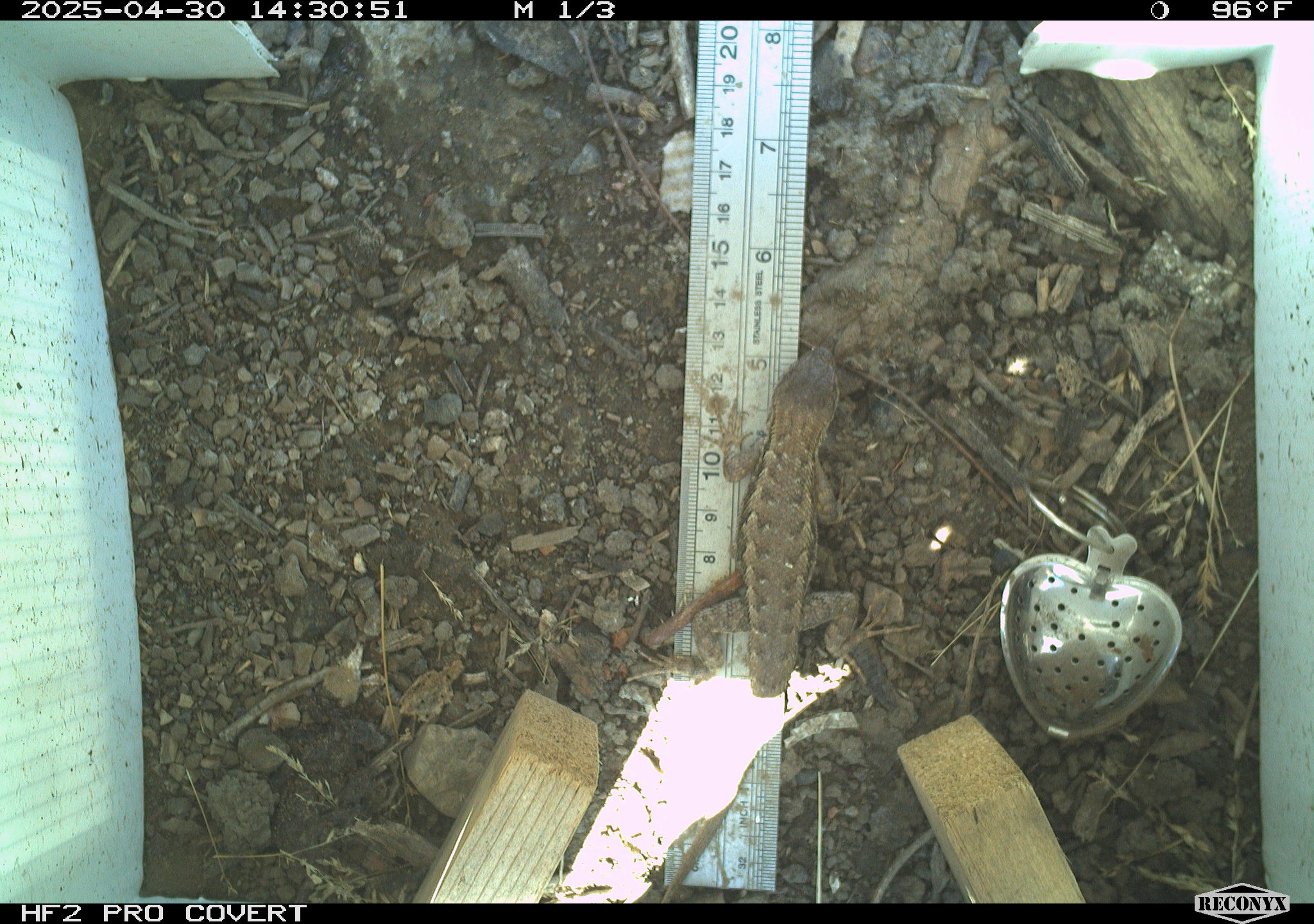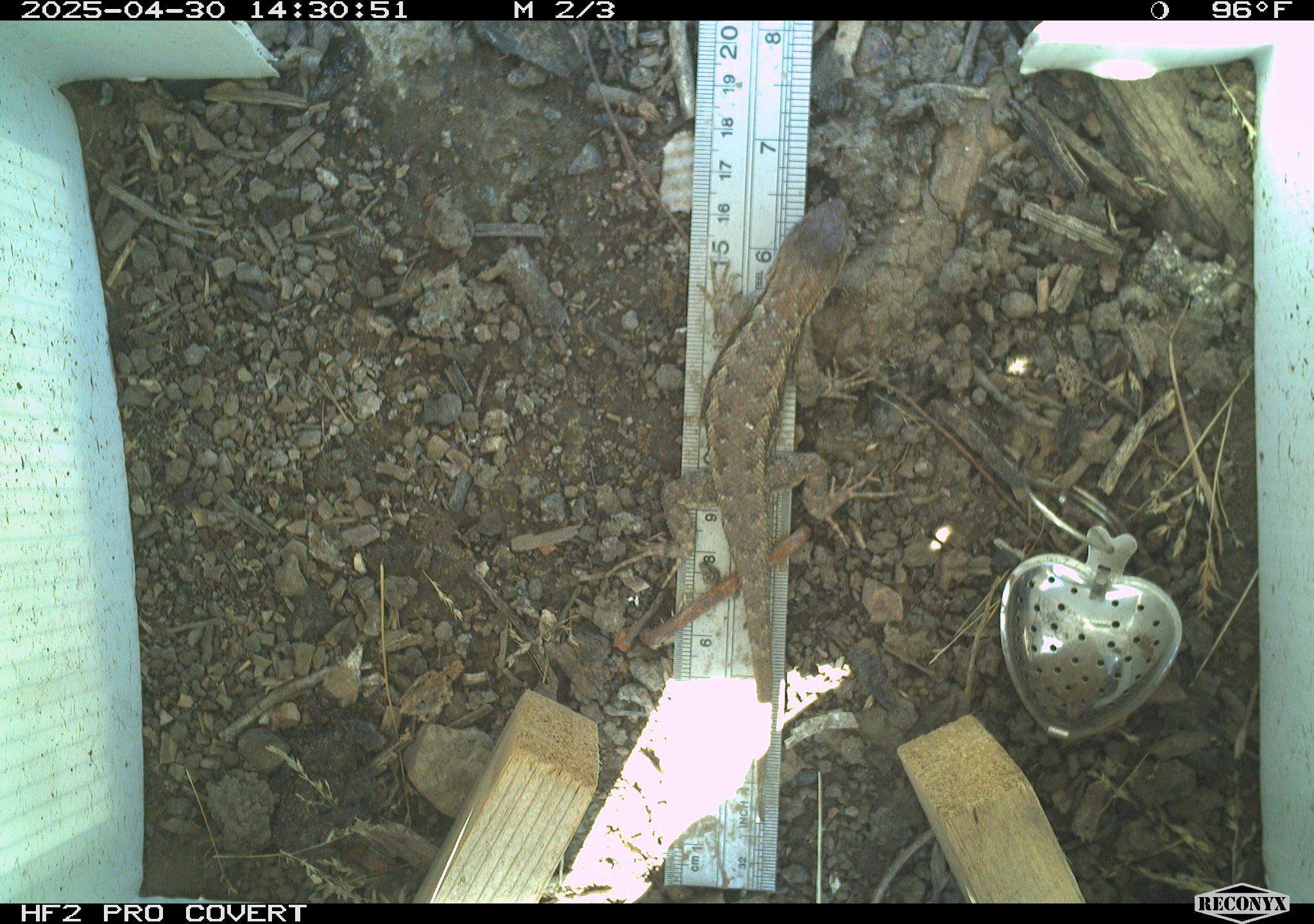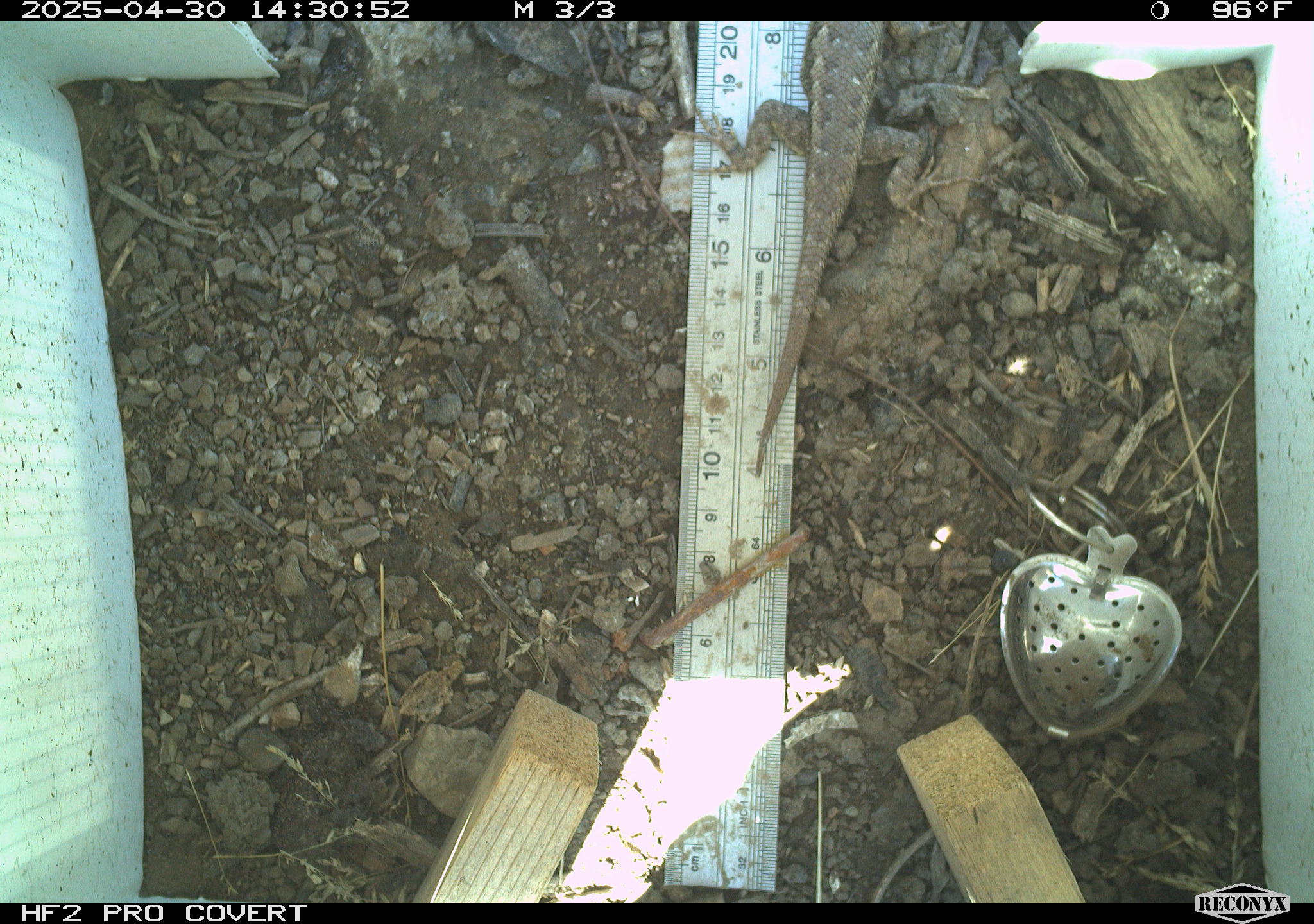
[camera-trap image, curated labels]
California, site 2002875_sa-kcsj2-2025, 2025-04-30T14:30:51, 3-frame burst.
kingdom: Animalia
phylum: Chordata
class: Reptilia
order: Squamata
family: Phrynosomatidae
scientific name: Phrynosomatidae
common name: north american spiny lizards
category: sceloporus/uta species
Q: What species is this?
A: Sceloporus/uta species (north american spiny lizards) (Phrynosomatidae).